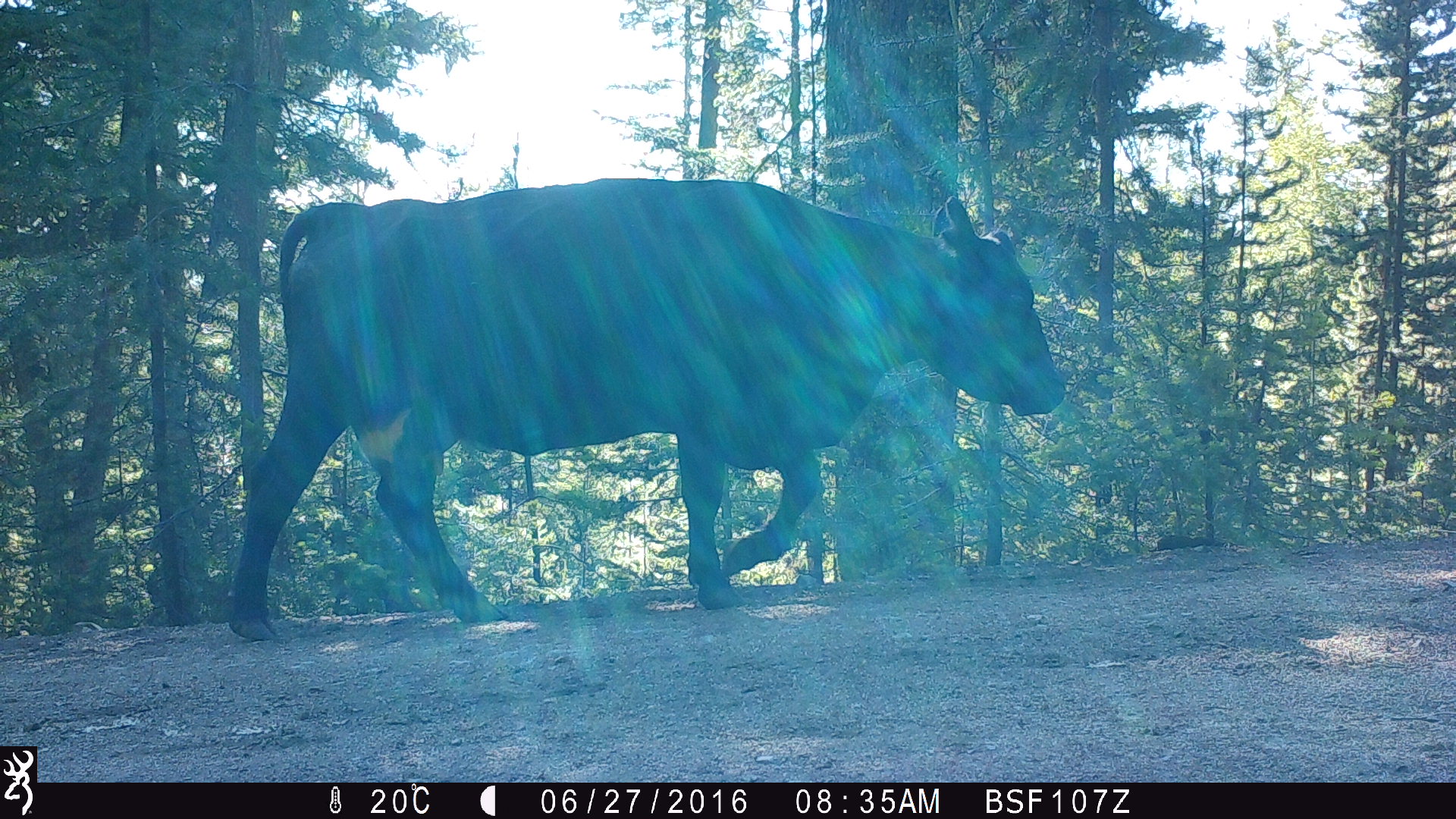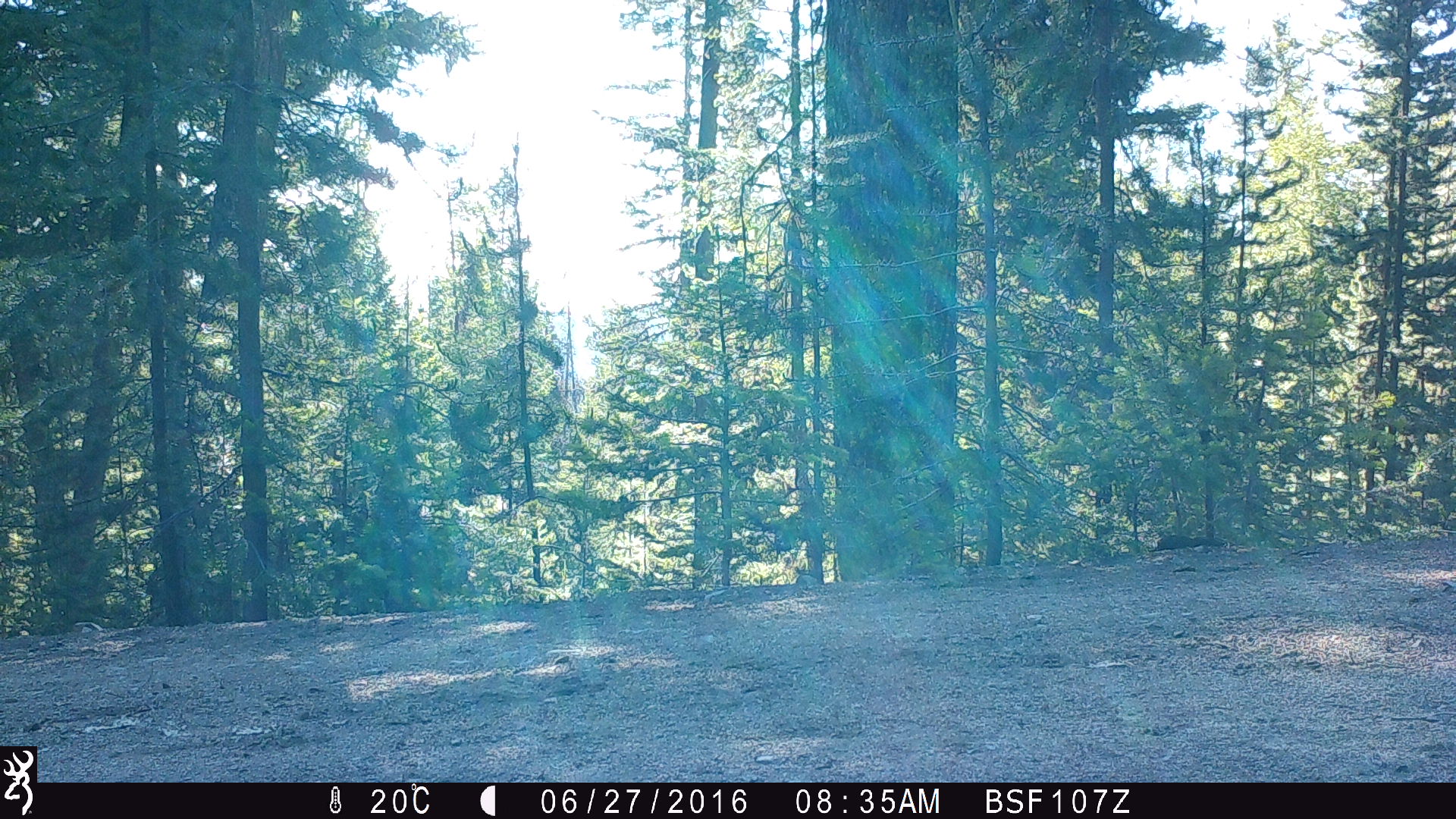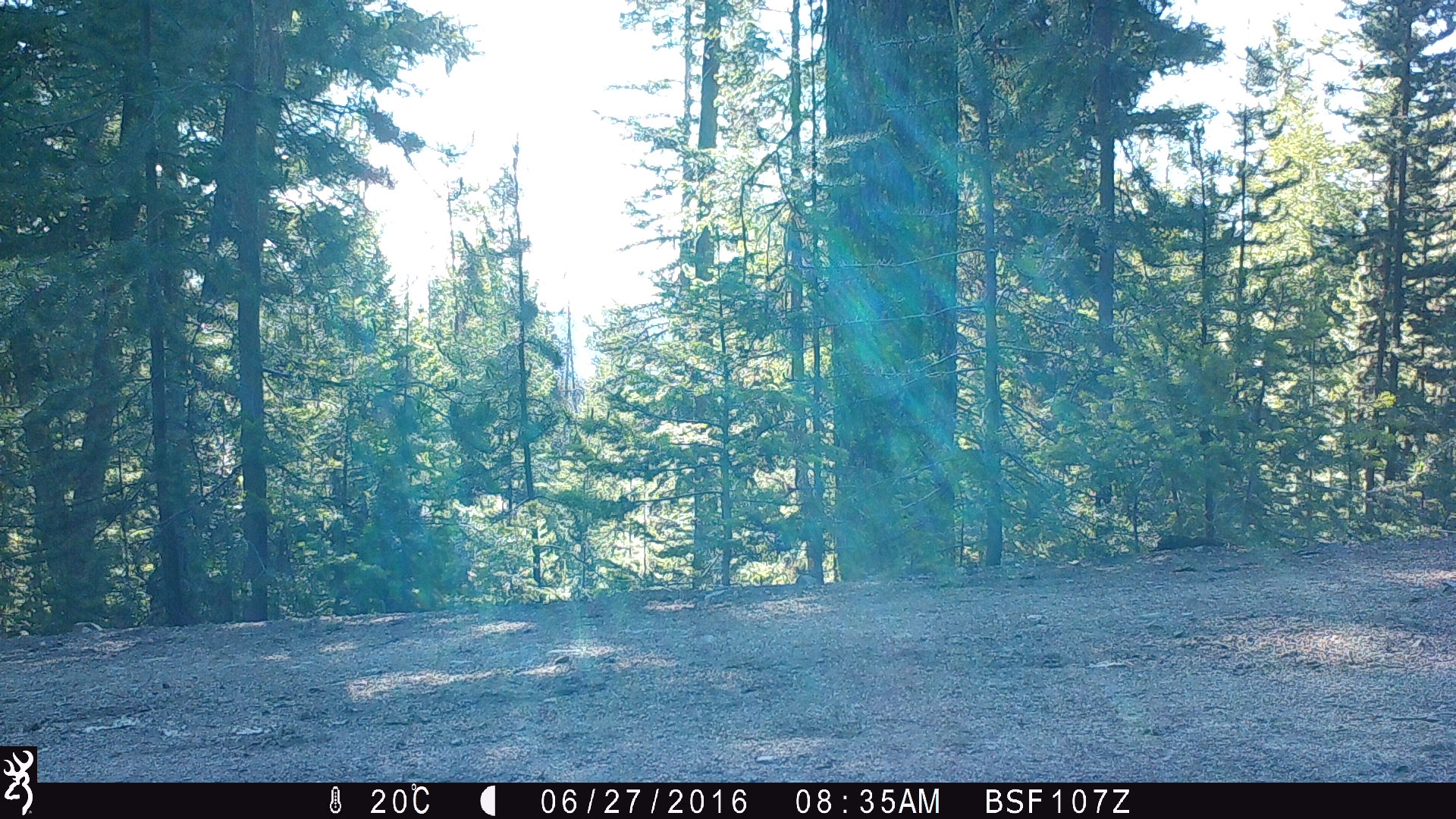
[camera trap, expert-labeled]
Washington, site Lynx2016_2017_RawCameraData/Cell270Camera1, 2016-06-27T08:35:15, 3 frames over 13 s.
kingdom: Animalia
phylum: Chordata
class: Mammalia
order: Artiodactyla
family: Bovidae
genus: Bos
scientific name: Bos taurus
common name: domestic cattle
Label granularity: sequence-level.